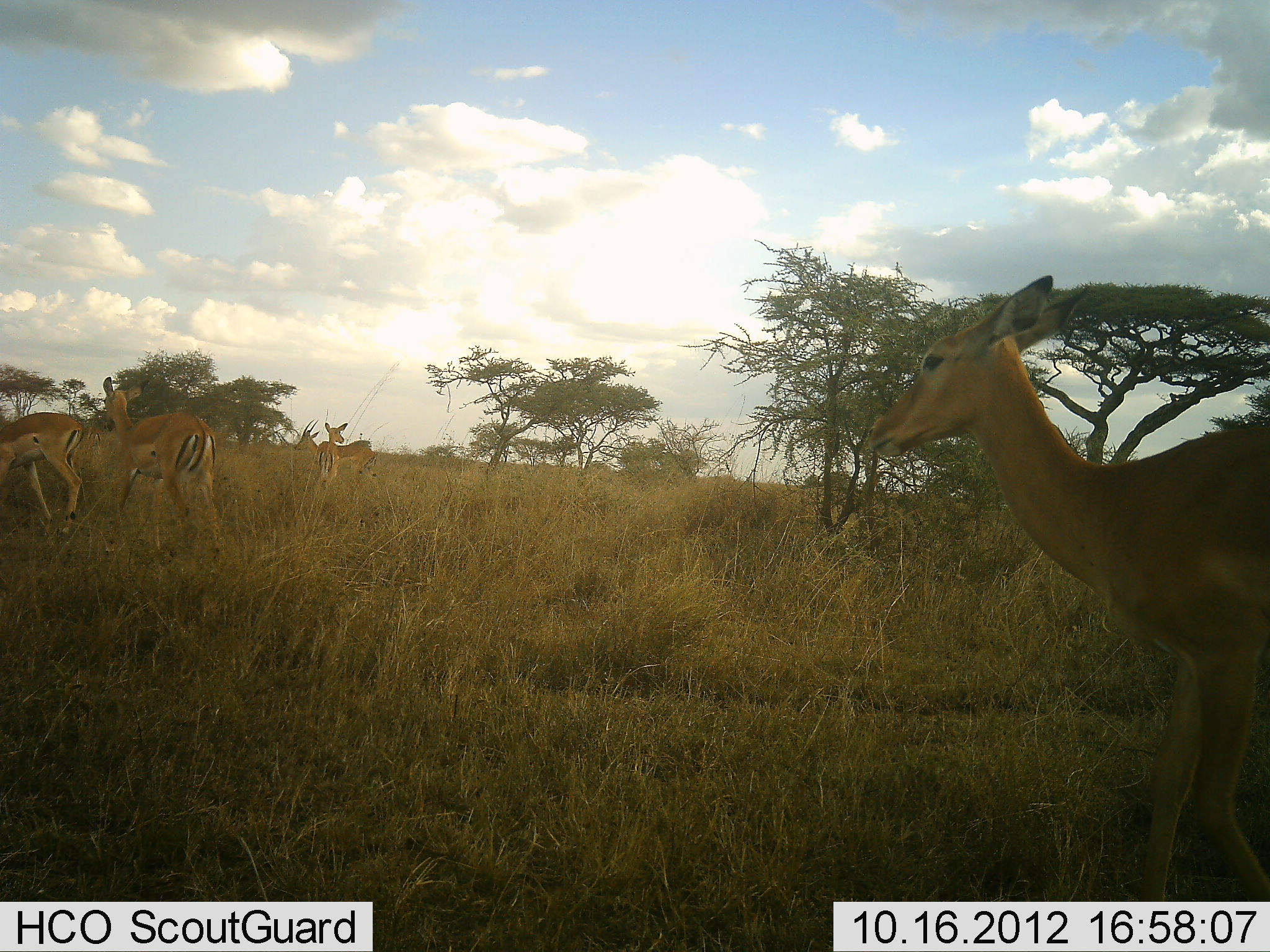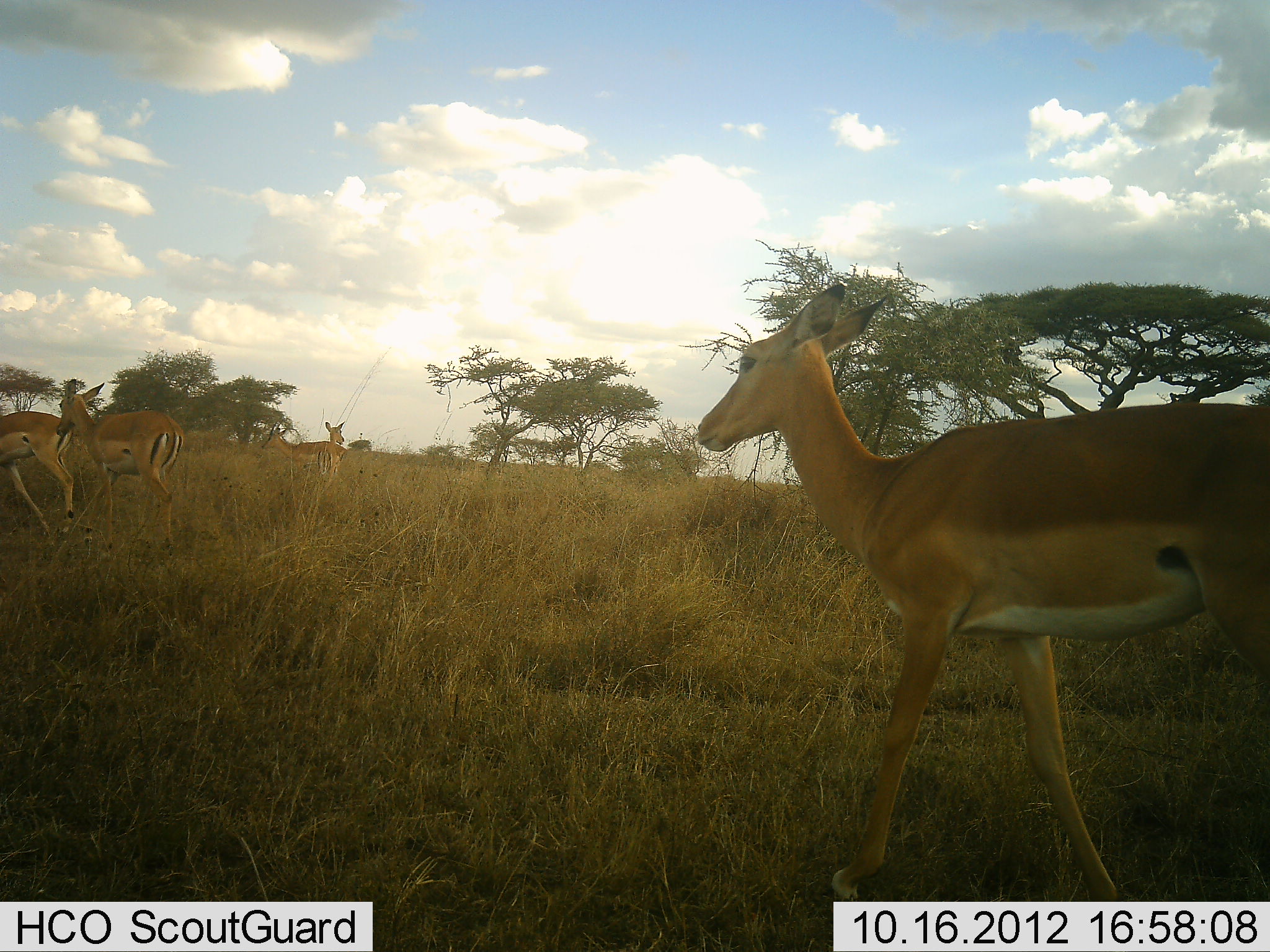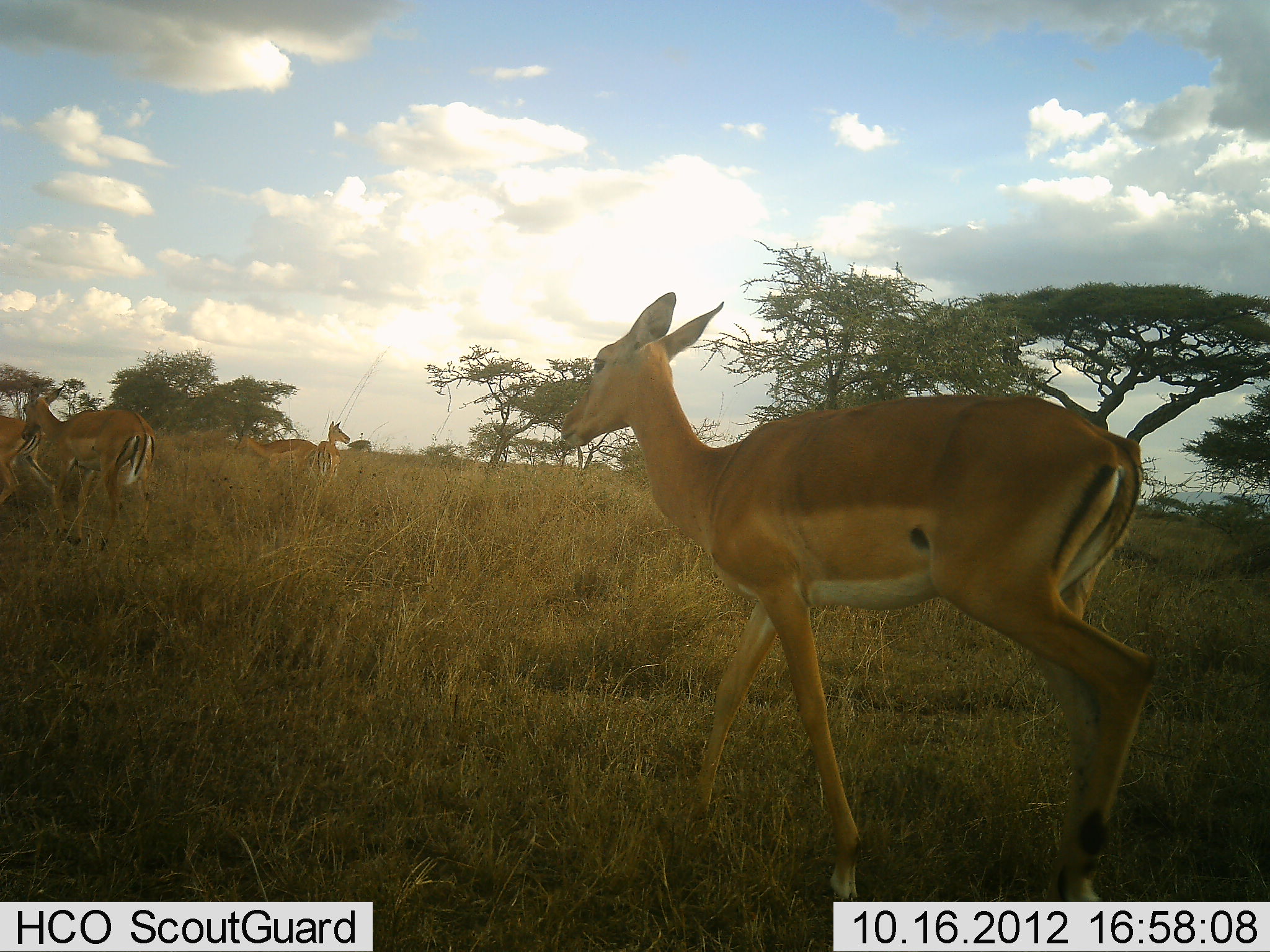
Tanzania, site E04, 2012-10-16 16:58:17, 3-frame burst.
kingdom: Animalia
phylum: Chordata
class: Mammalia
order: Artiodactyla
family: Bovidae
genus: Aepyceros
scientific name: Aepyceros melampus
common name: impala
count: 5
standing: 30%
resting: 10%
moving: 100%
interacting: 0%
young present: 0%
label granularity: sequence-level